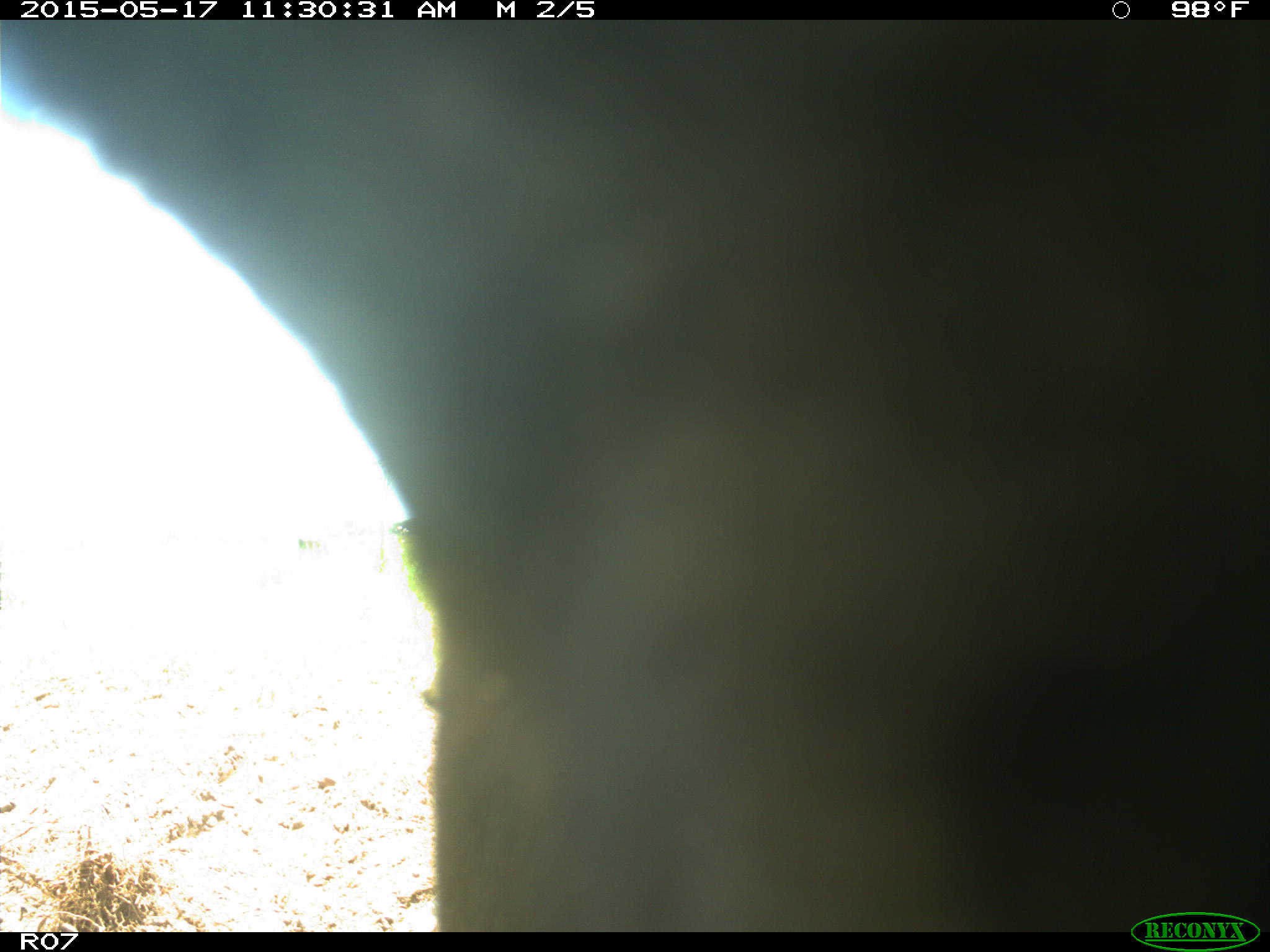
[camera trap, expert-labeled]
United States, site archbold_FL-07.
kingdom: Animalia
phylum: Chordata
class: Mammalia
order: Artiodactyla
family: Bovidae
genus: Bos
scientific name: Bos taurus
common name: domestic cow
Bos taurus (domestic cow).